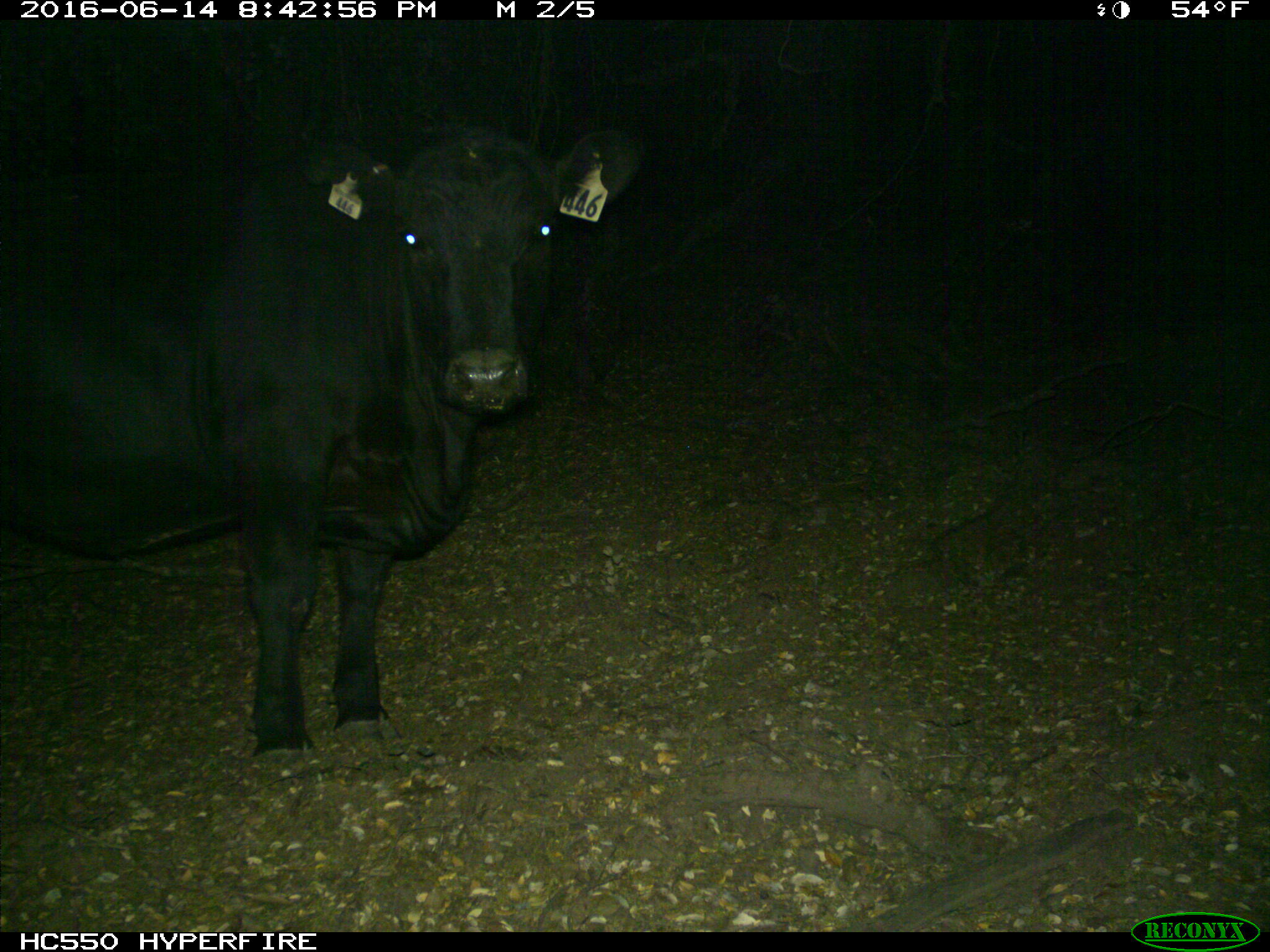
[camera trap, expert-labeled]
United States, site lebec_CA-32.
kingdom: Animalia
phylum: Chordata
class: Mammalia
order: Artiodactyla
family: Bovidae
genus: Bos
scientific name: Bos taurus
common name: domestic cow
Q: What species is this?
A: Bos taurus (domestic cow).